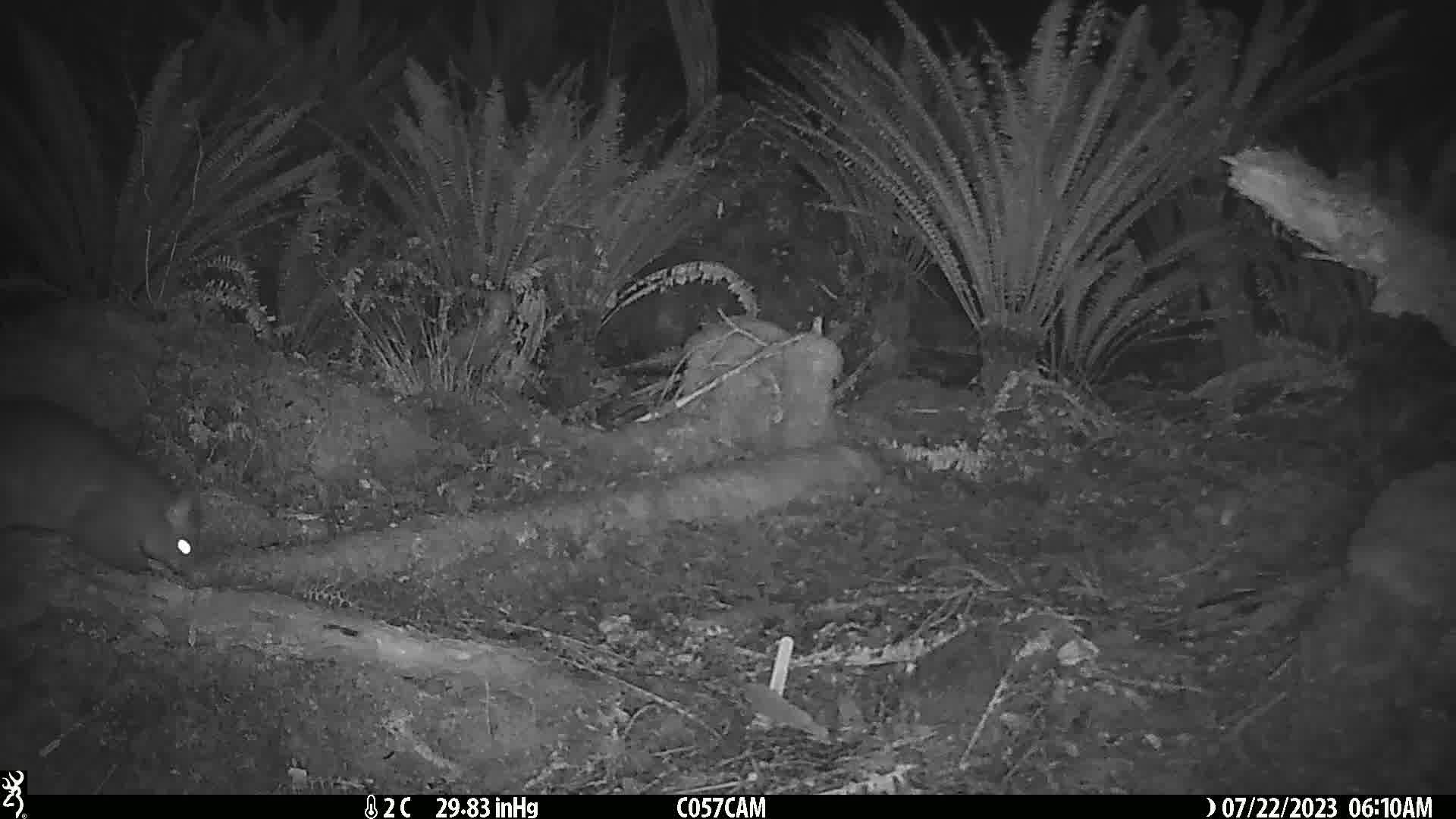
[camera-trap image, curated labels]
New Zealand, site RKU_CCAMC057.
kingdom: Animalia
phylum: Chordata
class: Mammalia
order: Diprotodontia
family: Phalangeridae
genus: Trichosurus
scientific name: Trichosurus vulpecula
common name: common brushtail possum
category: possum